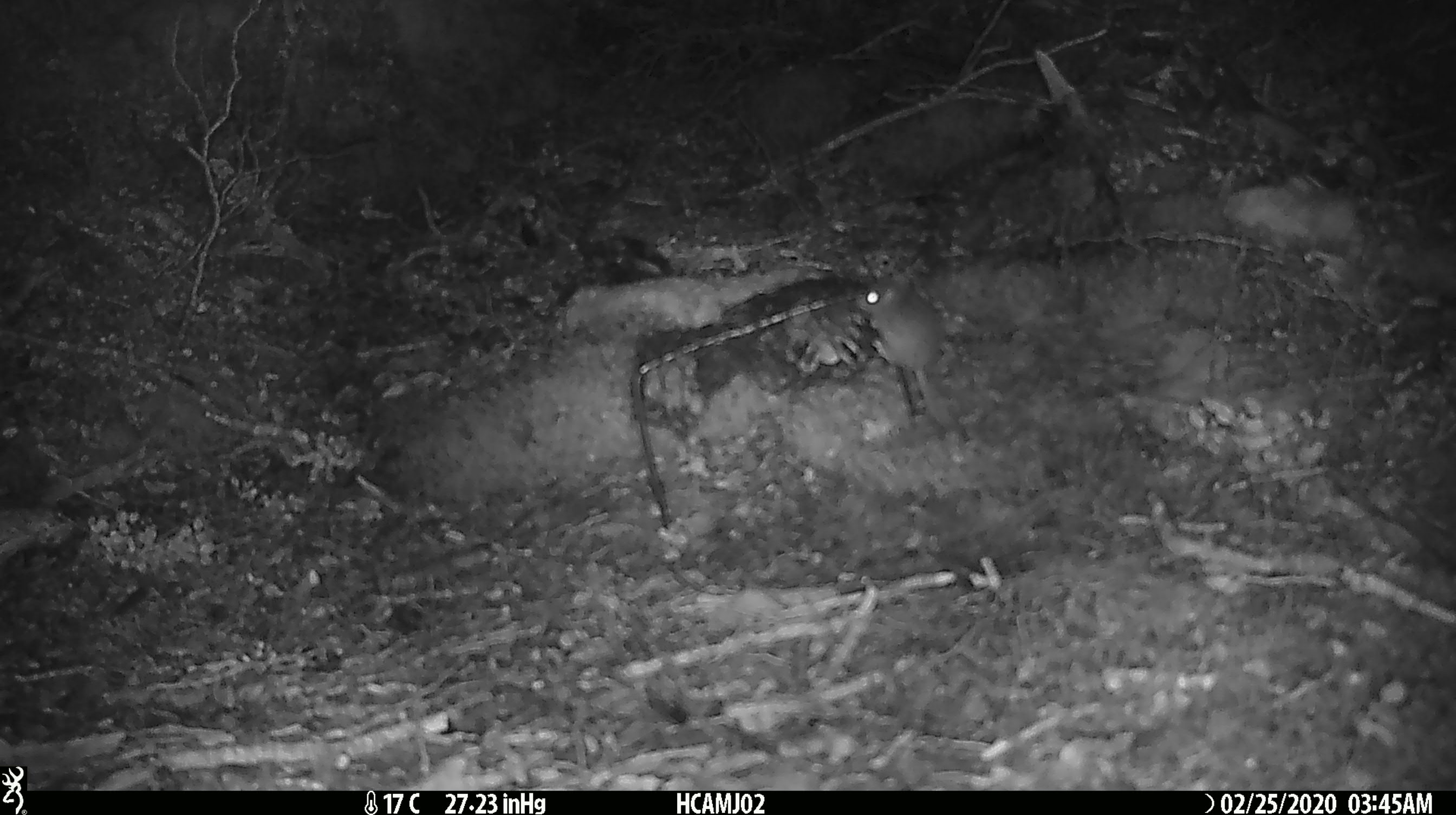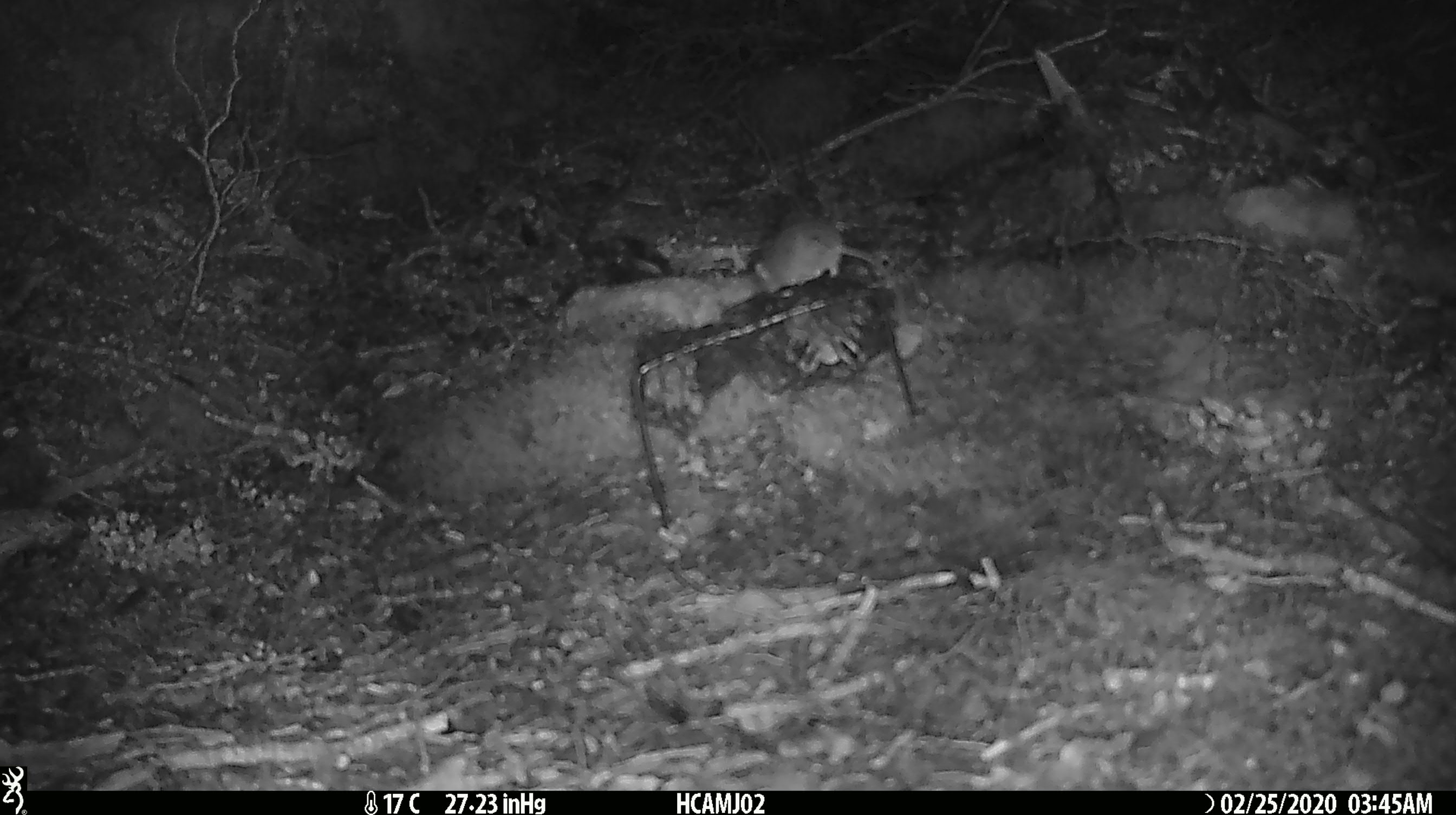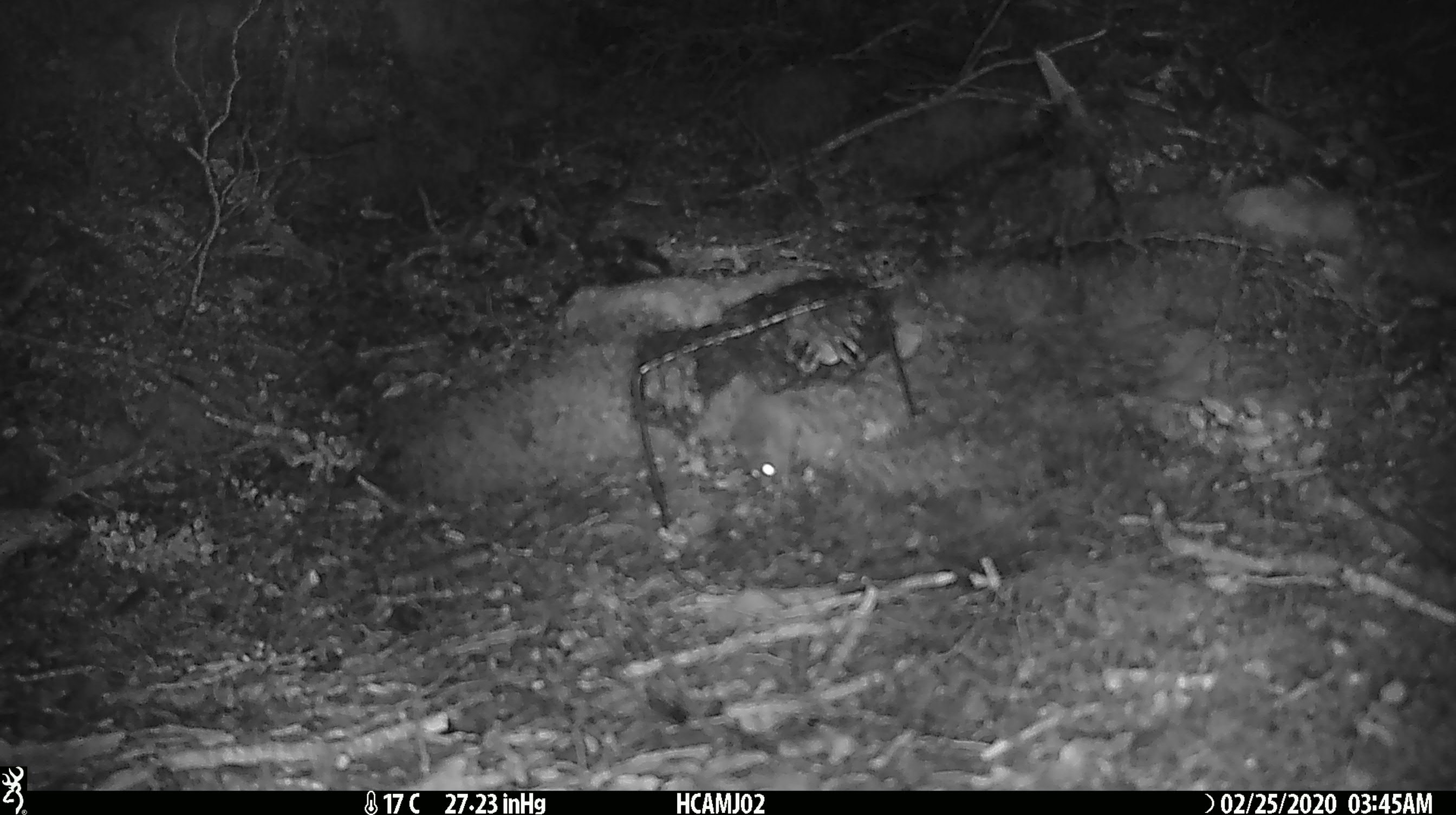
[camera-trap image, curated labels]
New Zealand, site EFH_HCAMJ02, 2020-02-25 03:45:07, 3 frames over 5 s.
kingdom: Animalia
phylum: Chordata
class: Mammalia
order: Rodentia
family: Muridae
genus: Mus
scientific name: Mus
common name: mouse